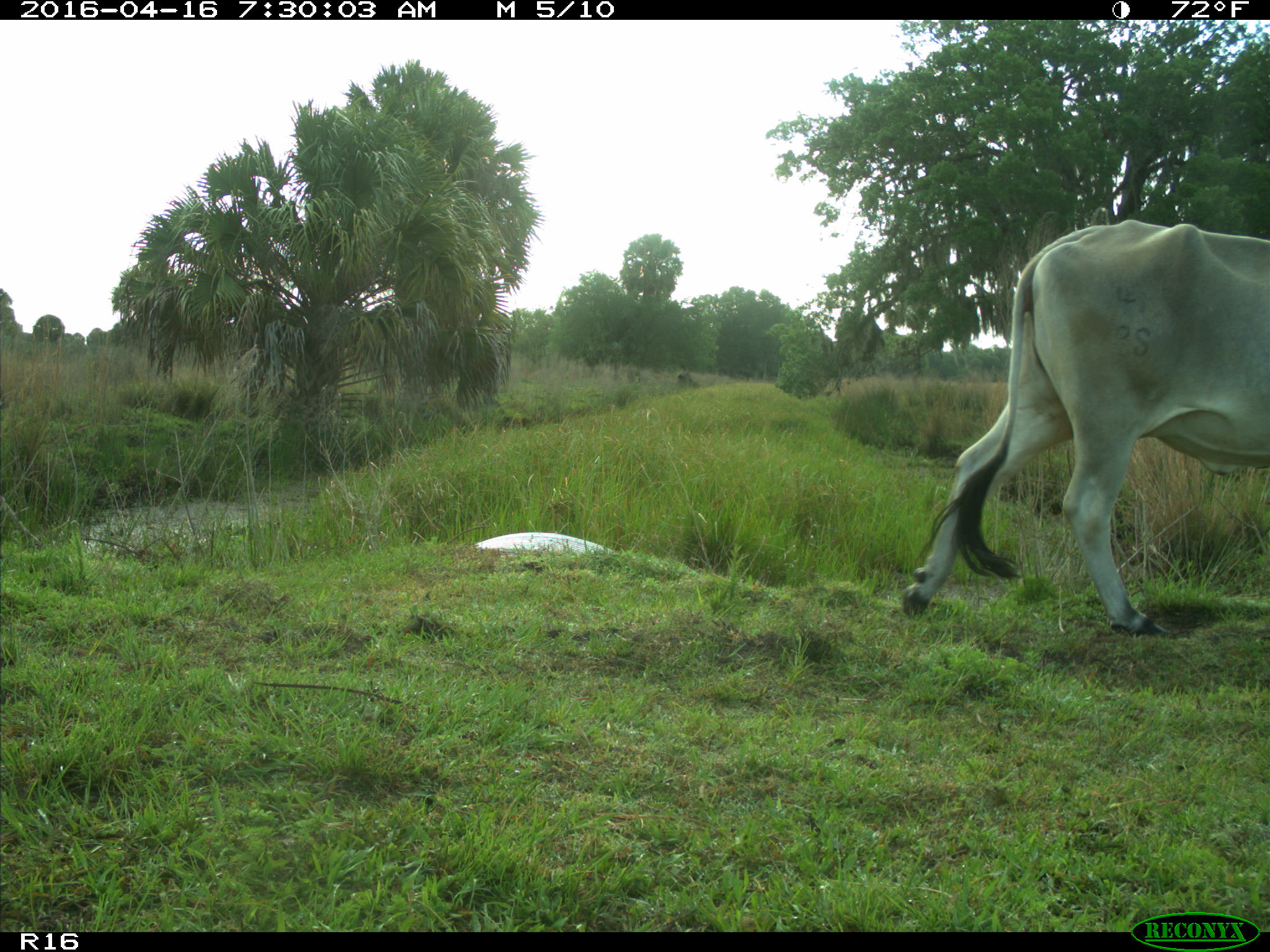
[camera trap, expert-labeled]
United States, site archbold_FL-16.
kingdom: Animalia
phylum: Chordata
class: Mammalia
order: Artiodactyla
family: Bovidae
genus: Bos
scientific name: Bos taurus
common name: domestic cow